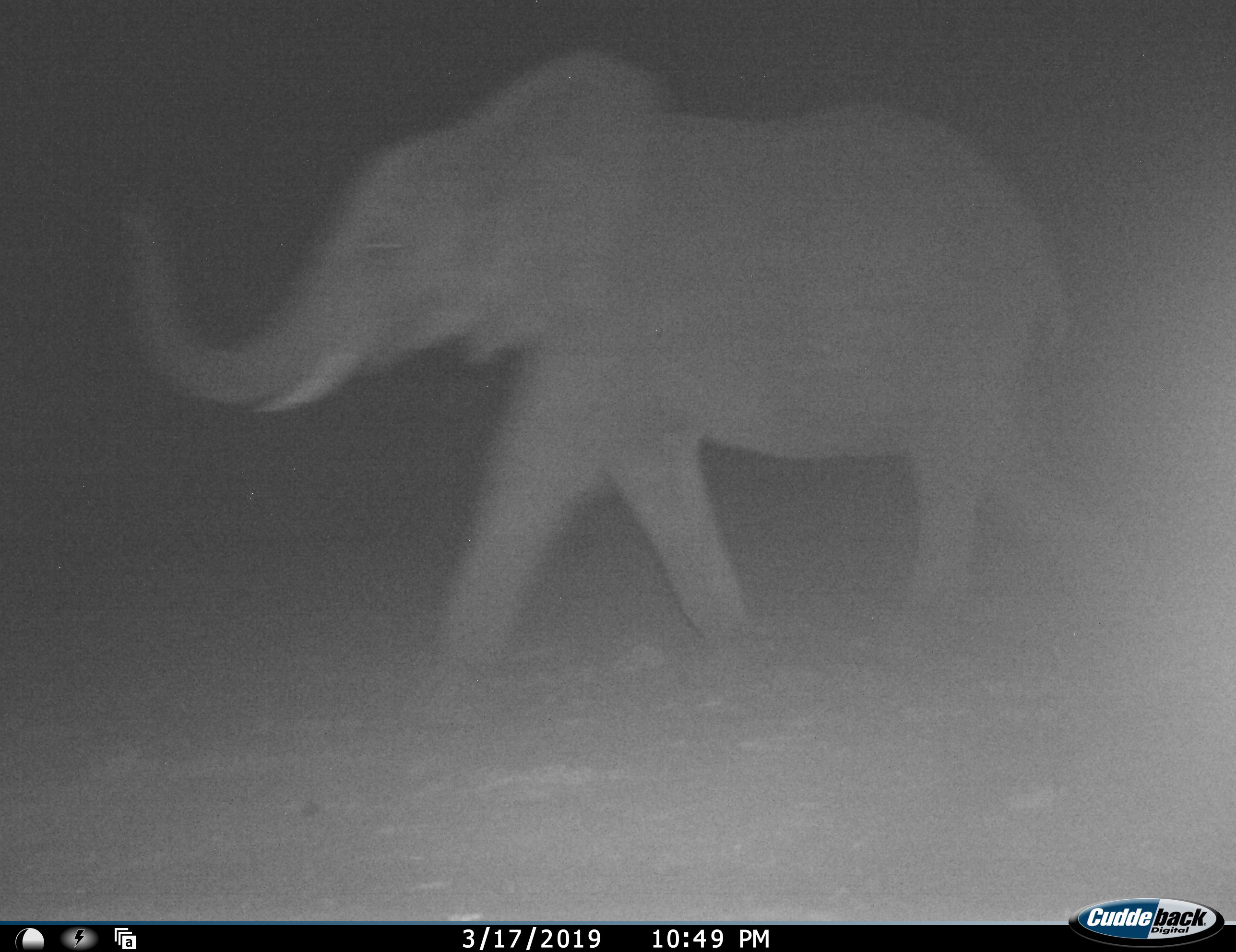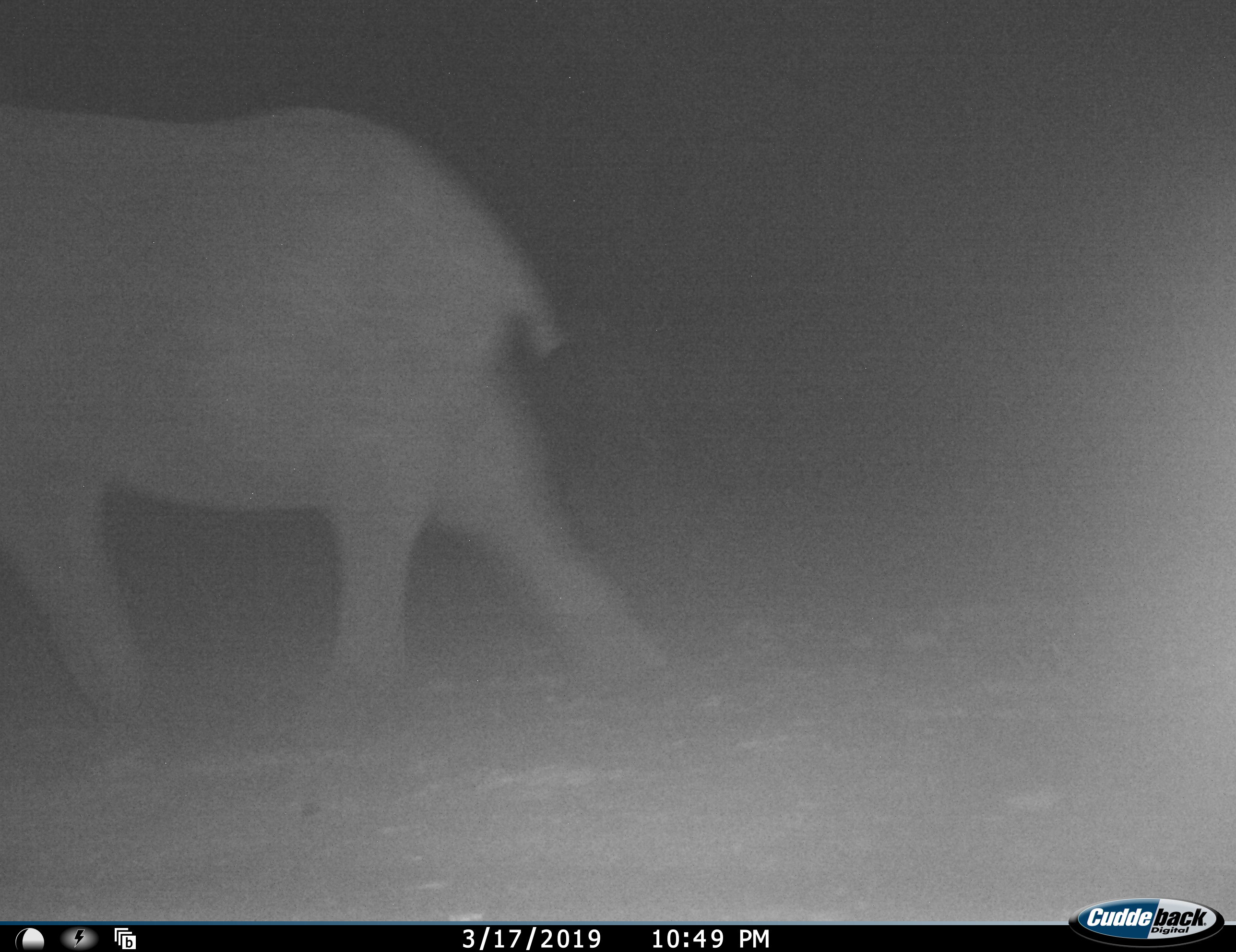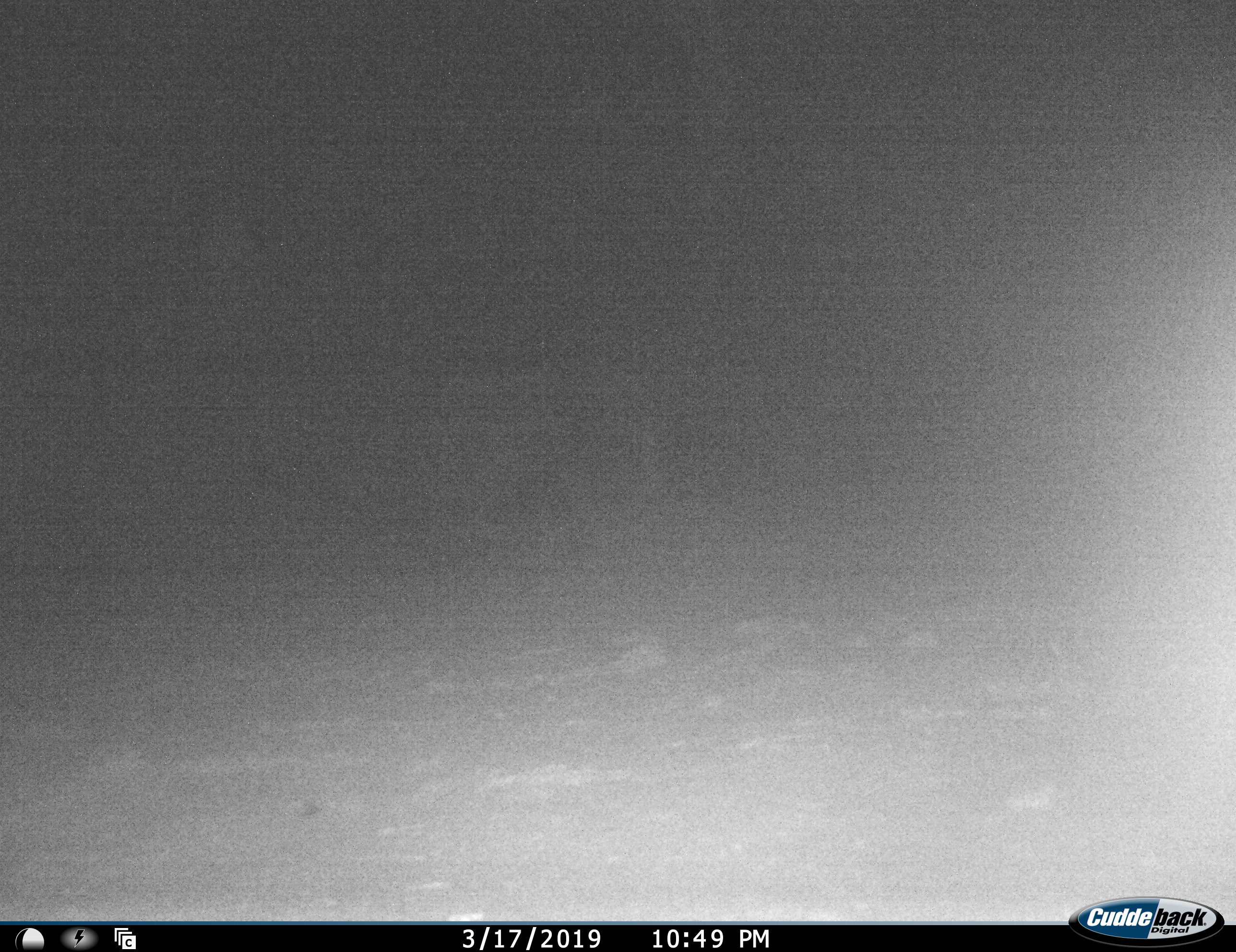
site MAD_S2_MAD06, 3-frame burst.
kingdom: Animalia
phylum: Chordata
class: Mammalia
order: Proboscidea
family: Elephantidae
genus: Loxodonta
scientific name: Loxodonta africana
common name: african bush elephant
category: elephant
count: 1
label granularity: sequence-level